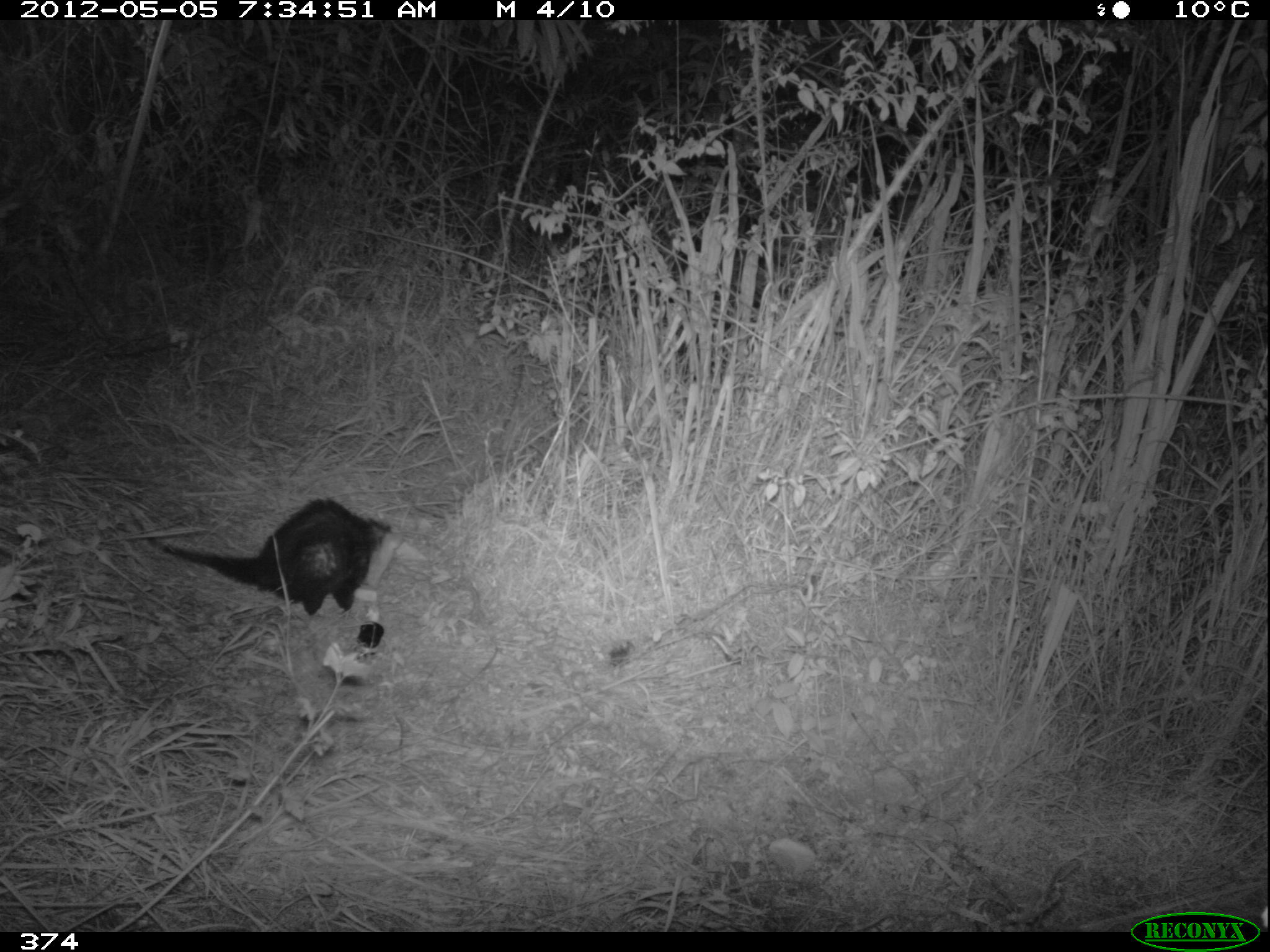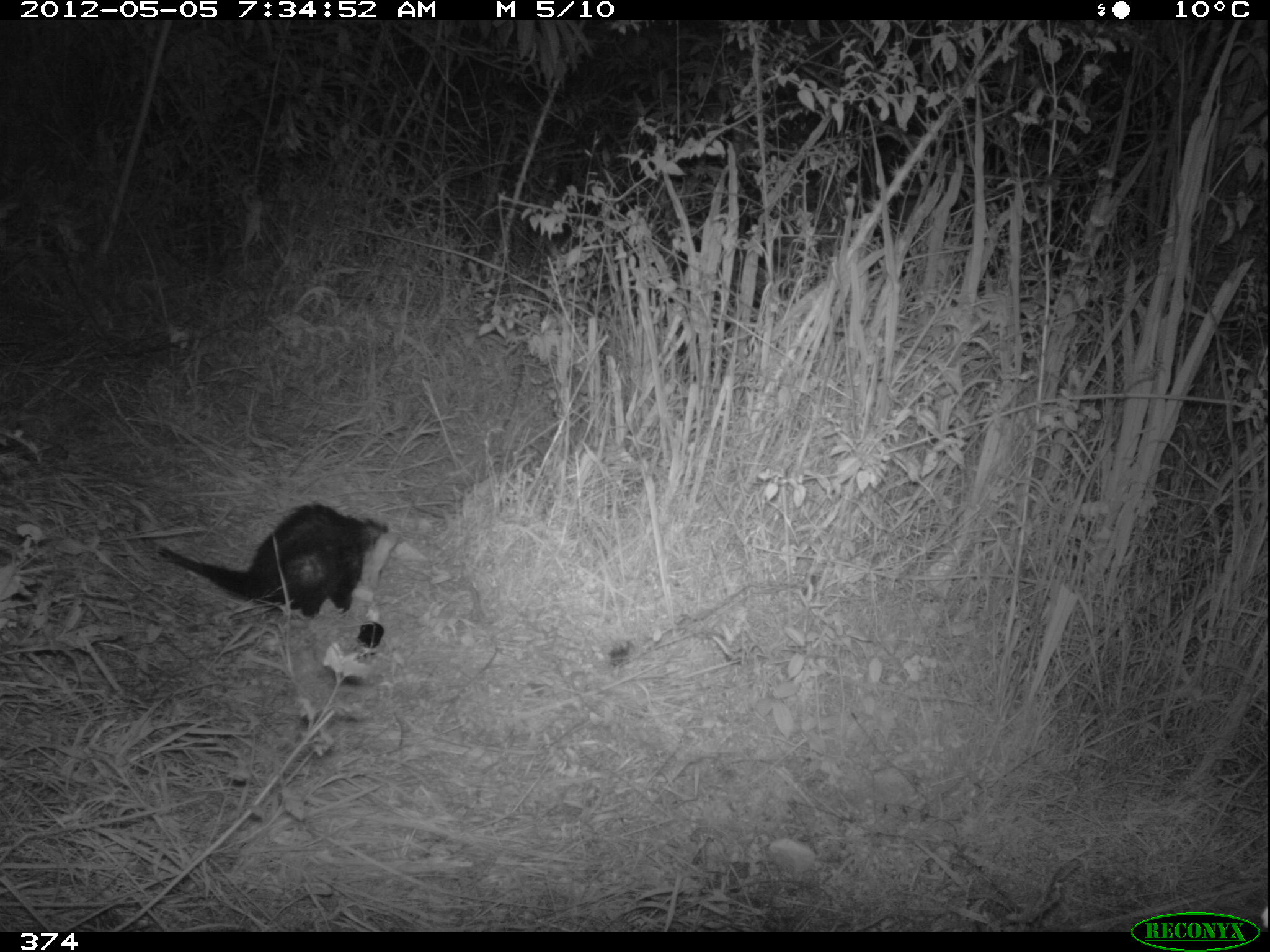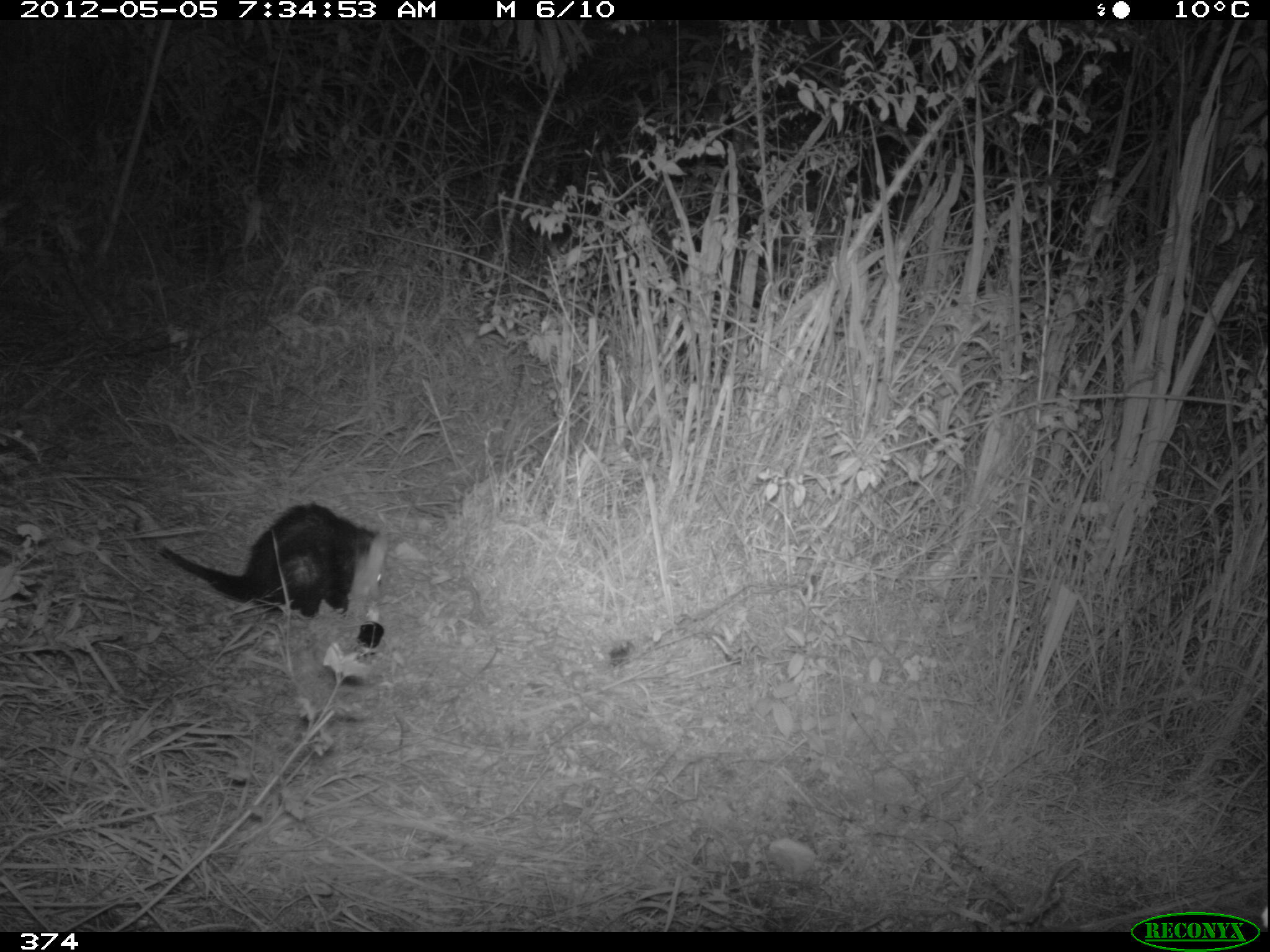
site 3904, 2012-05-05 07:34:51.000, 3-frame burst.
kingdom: Animalia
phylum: Chordata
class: Mammalia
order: Didelphimorphia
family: Didelphidae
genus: Didelphis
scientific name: Didelphis pernigra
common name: andean white-eared opossum